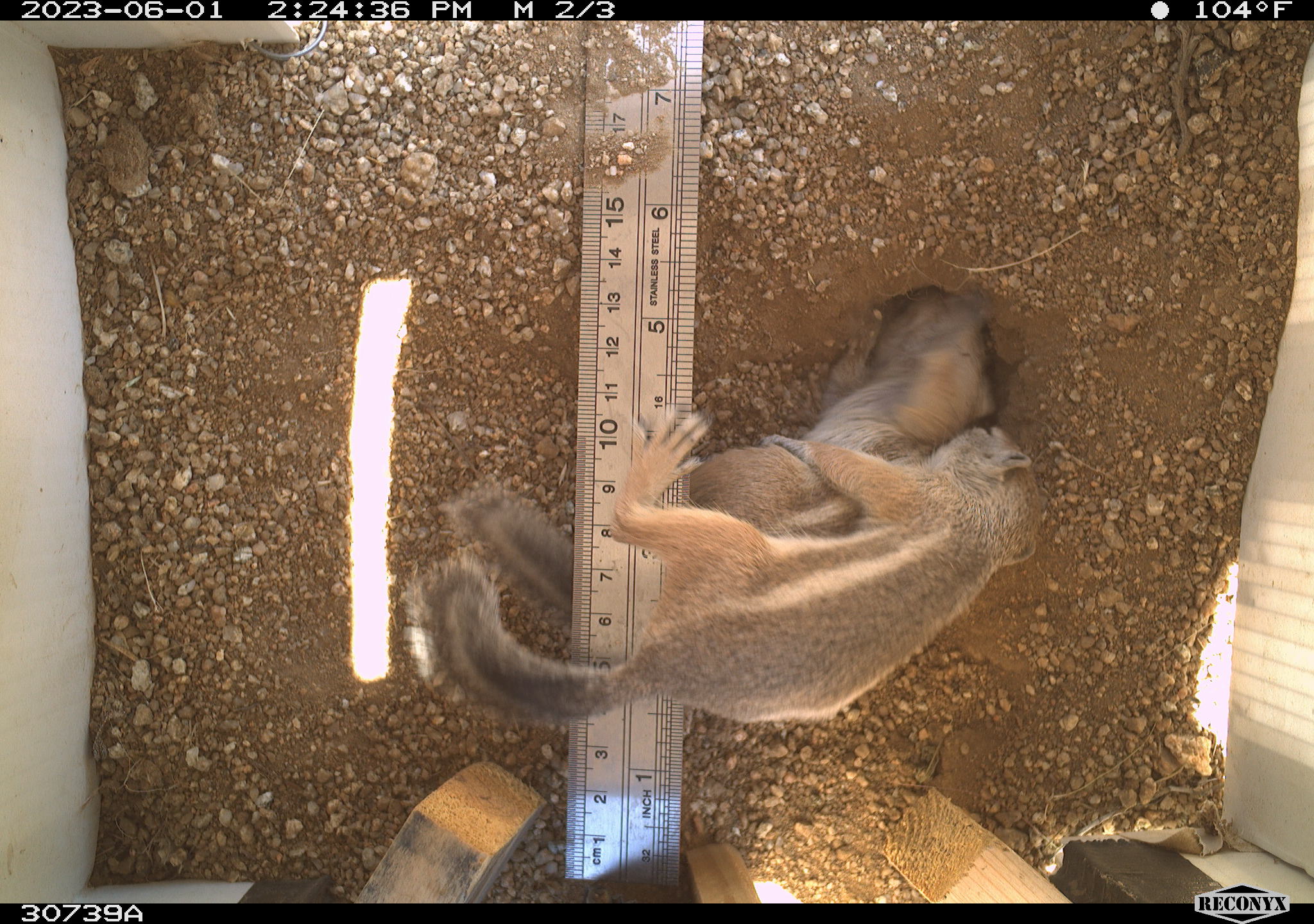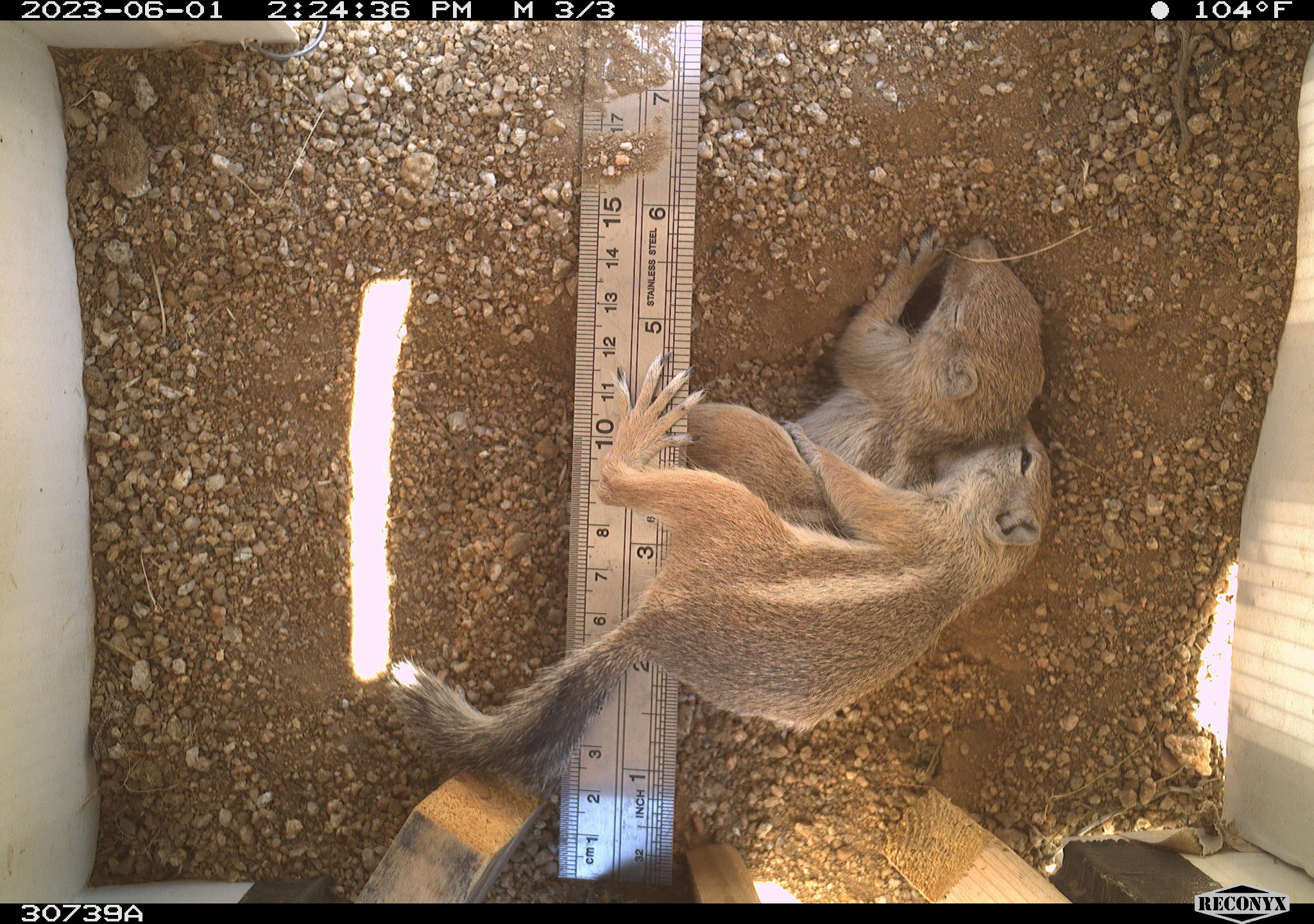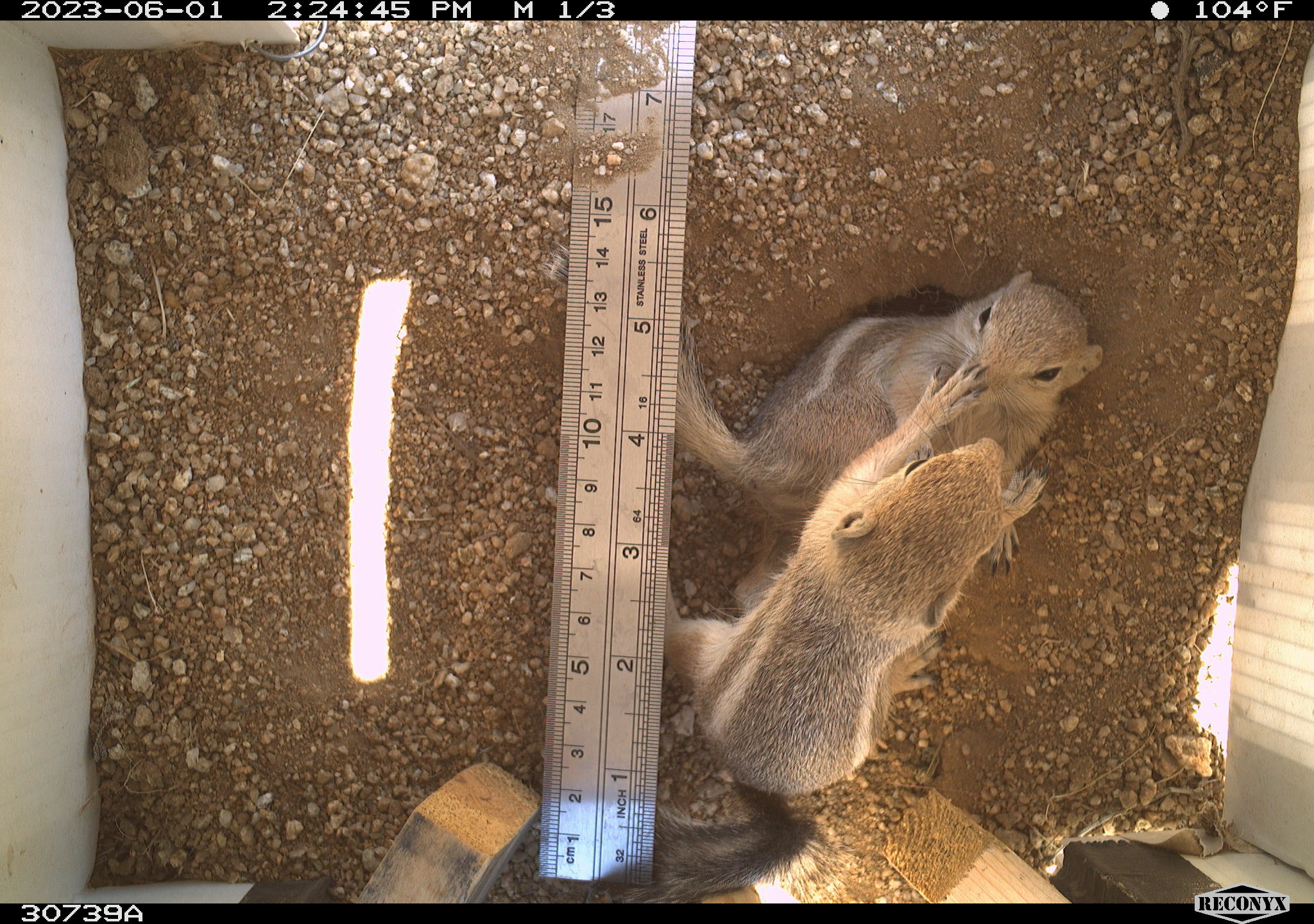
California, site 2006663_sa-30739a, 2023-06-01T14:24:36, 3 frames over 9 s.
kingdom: Animalia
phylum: Chordata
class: Mammalia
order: Rodentia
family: Sciuridae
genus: Ammospermophilus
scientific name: Ammospermophilus leucurus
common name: white-tailed antelope squirrel